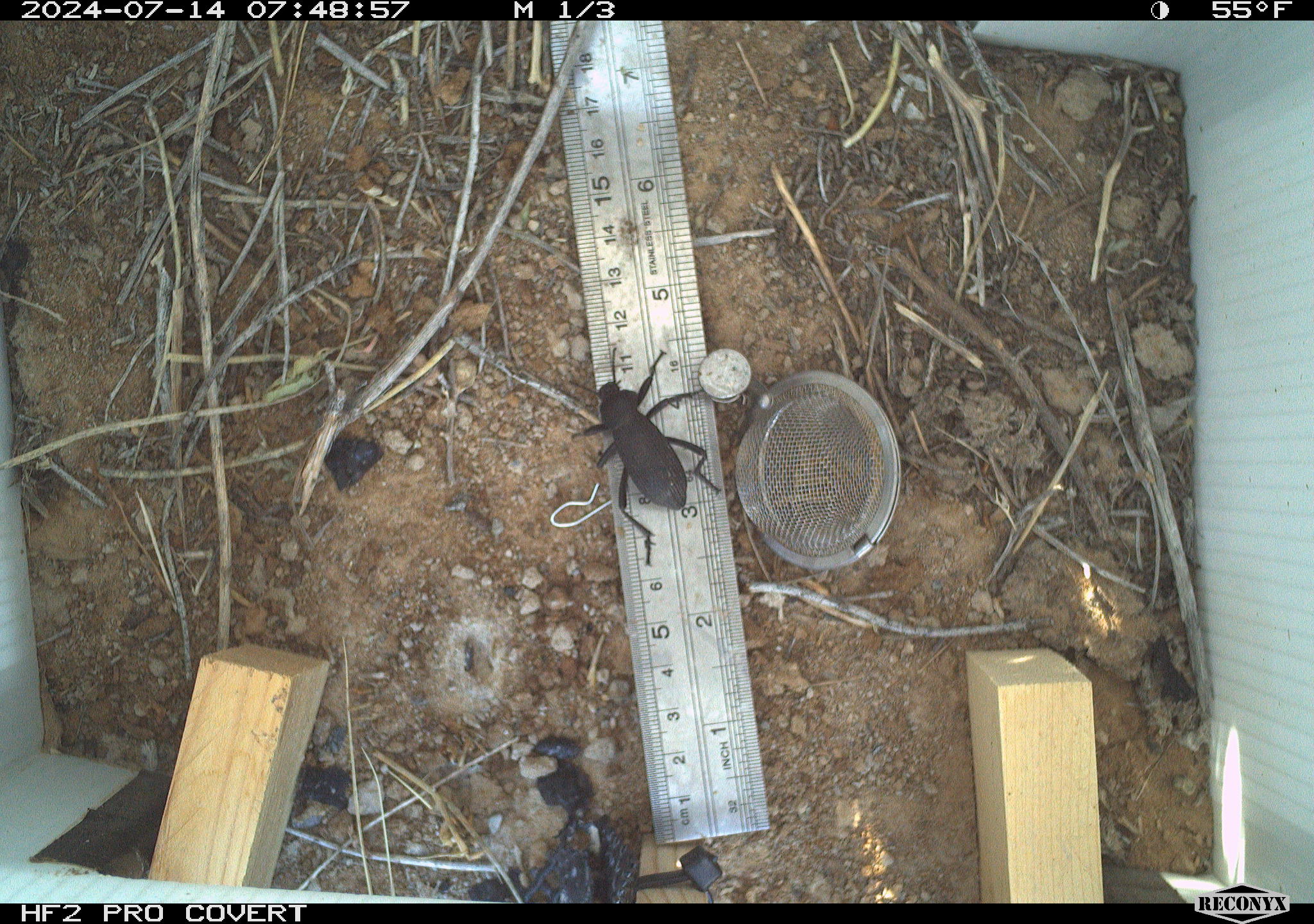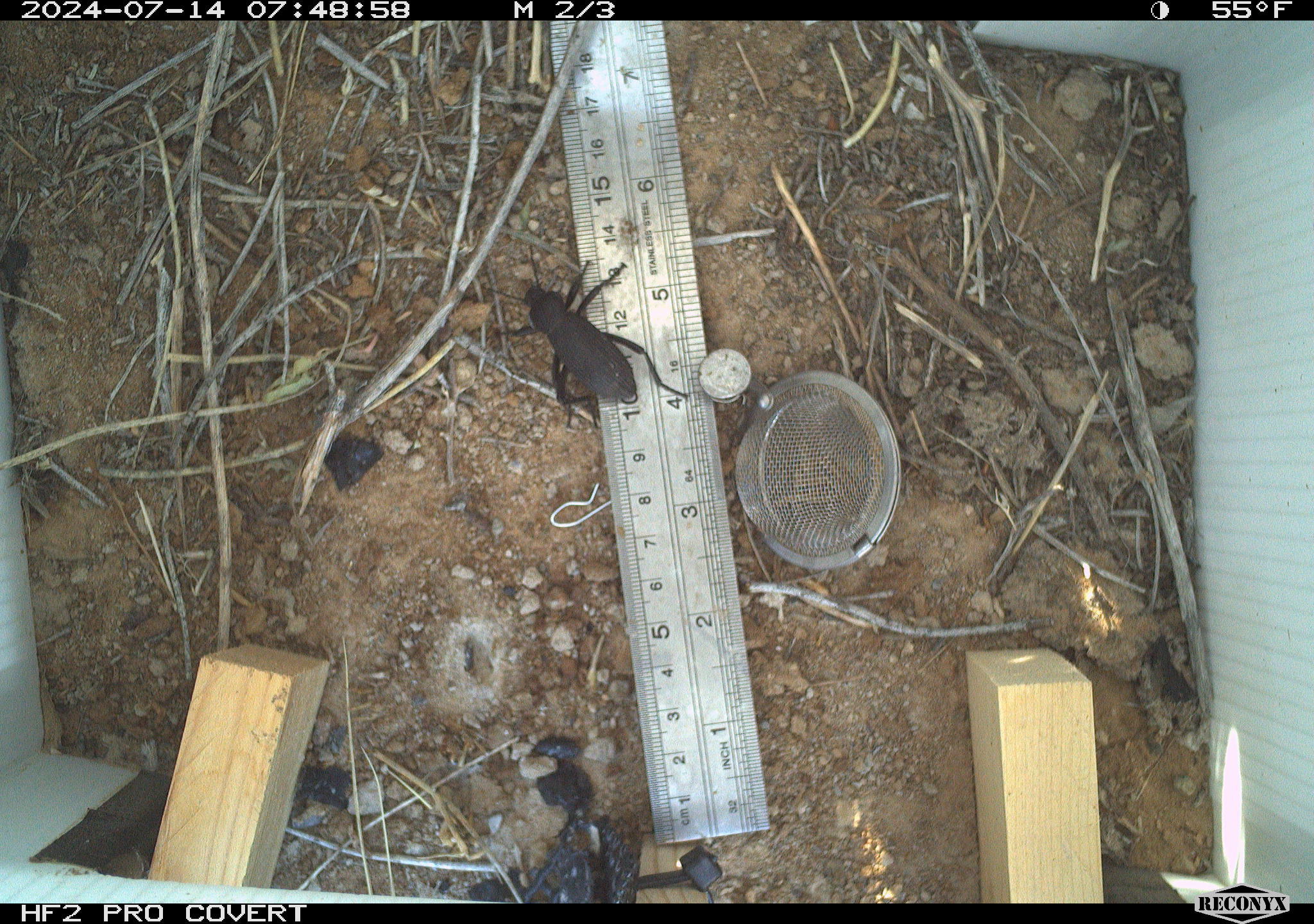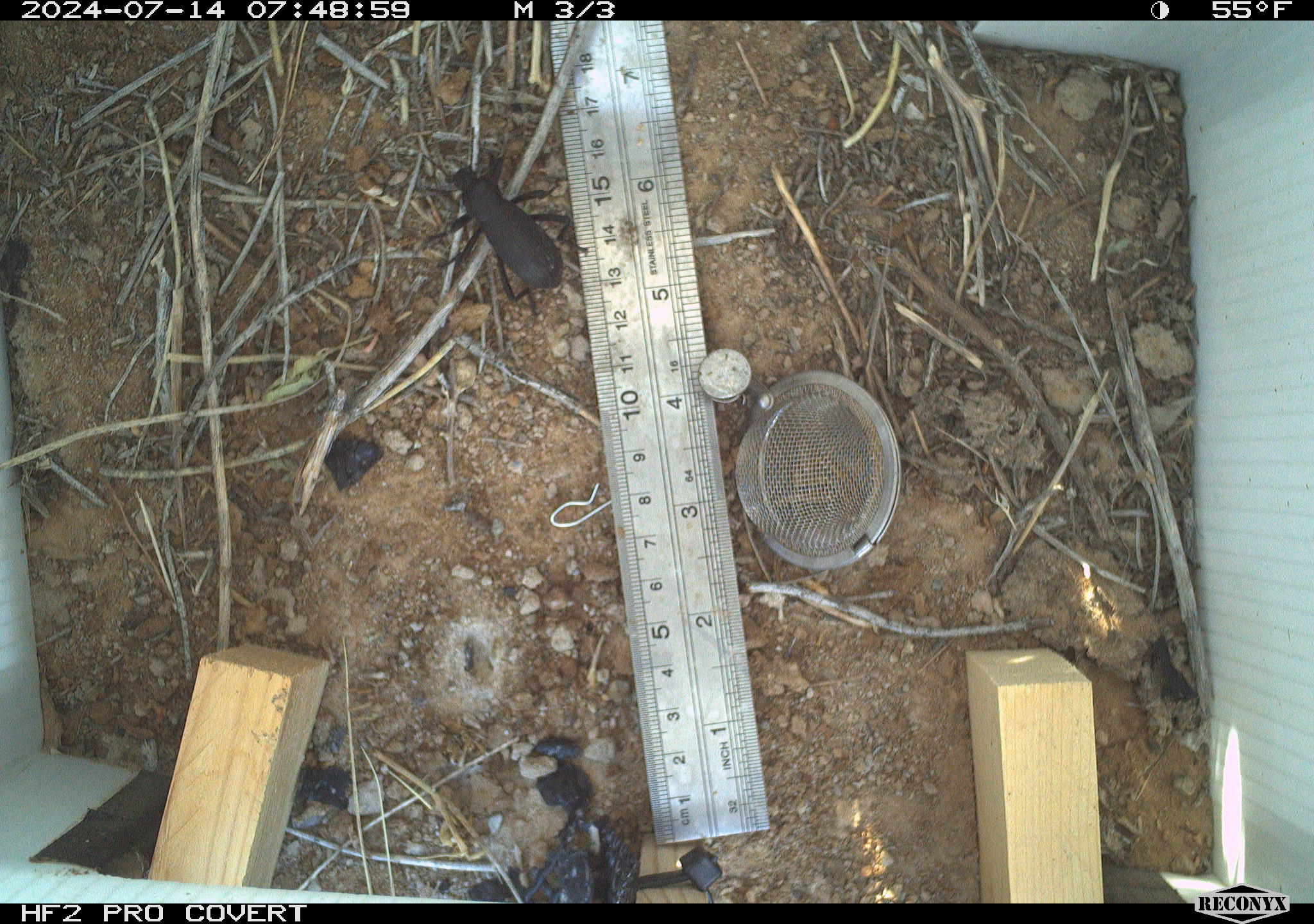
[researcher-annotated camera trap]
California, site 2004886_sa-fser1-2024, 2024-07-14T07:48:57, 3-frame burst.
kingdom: Animalia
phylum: Arthropoda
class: Insecta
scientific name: Insecta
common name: insect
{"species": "insect (Insecta)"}